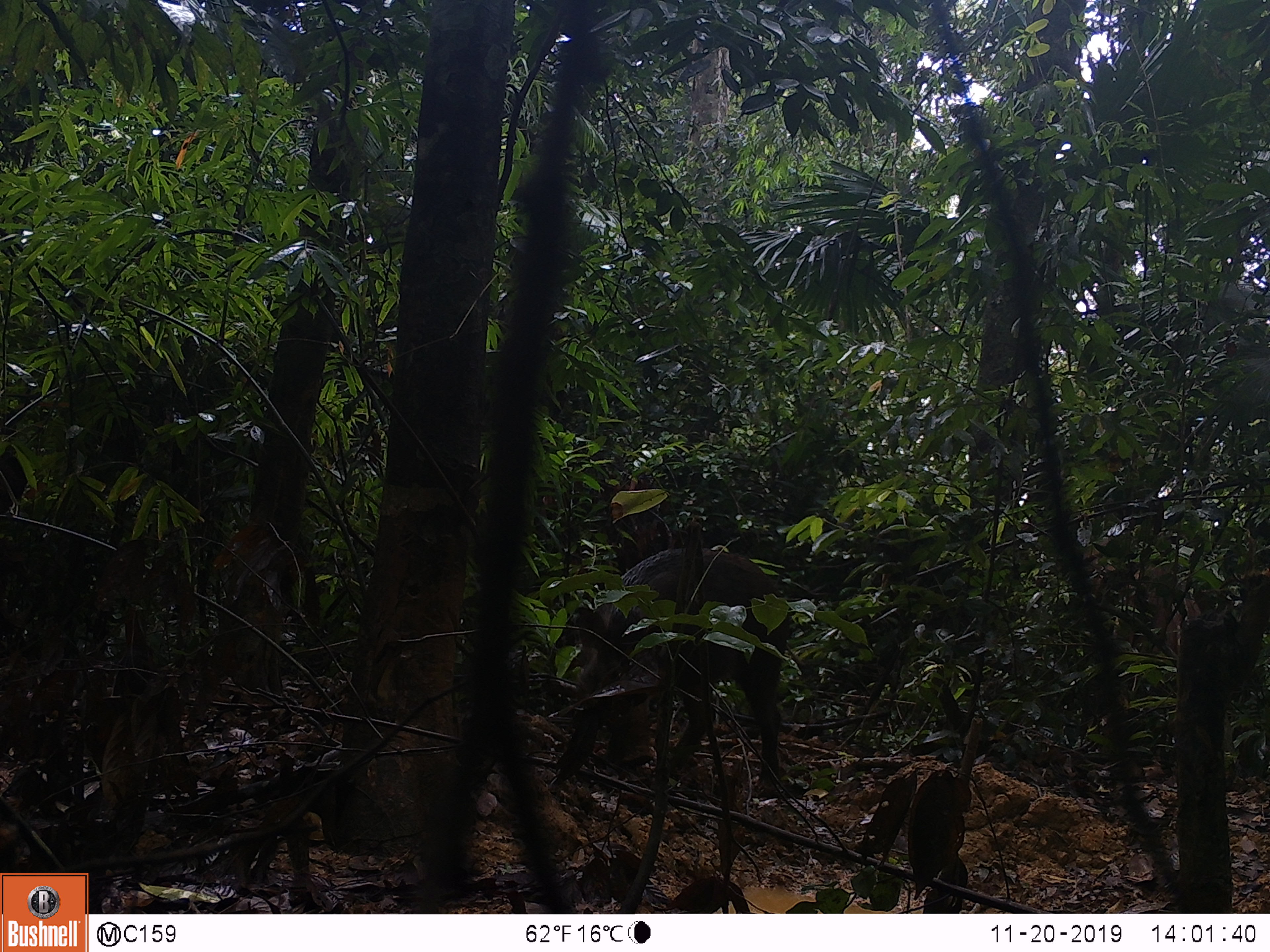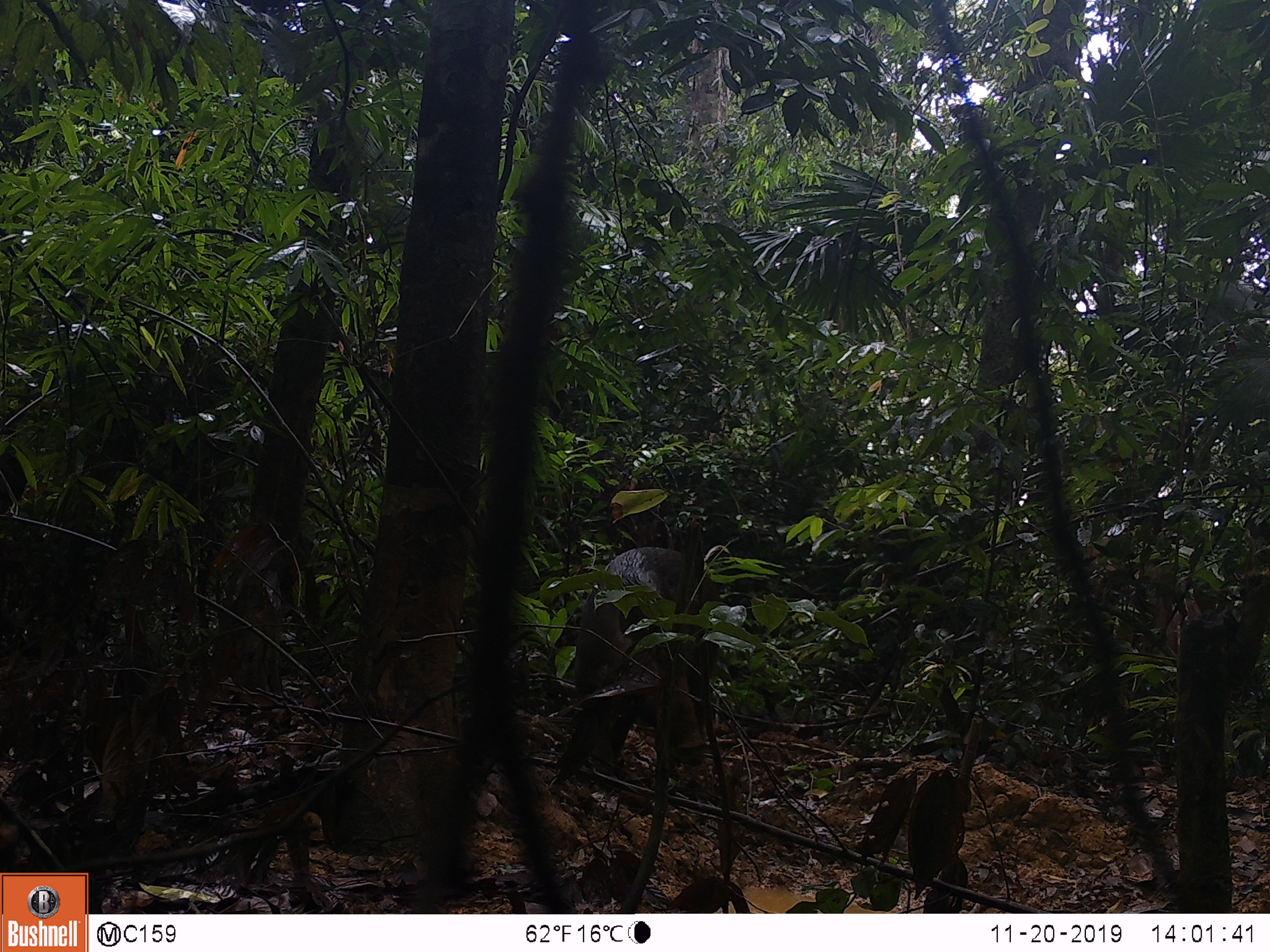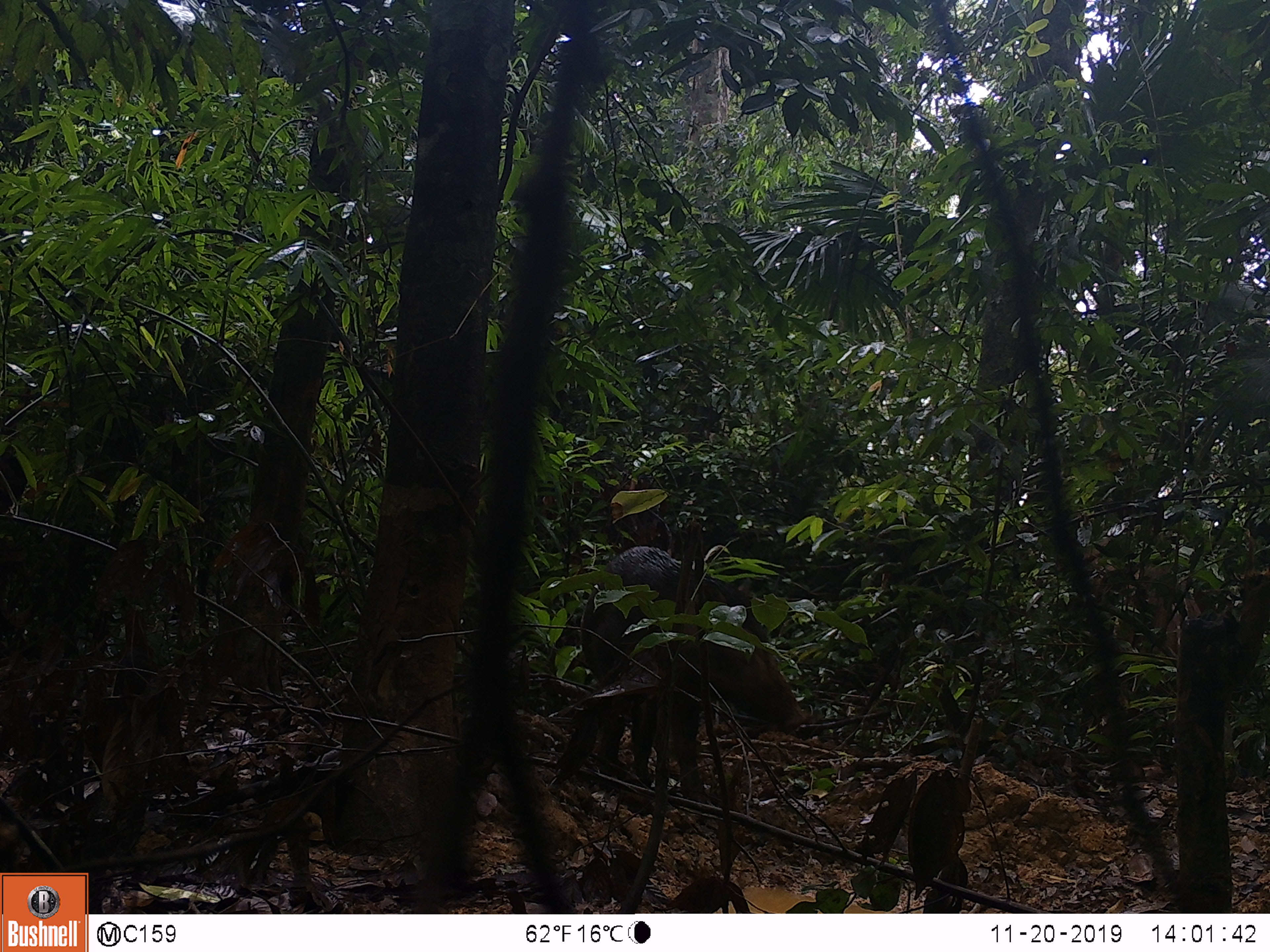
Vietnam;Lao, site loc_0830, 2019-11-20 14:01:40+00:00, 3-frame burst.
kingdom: Animalia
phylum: Chordata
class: Mammalia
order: Artiodactyla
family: Suidae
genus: Sus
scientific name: Sus scrofa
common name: eurasian wild pig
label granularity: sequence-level